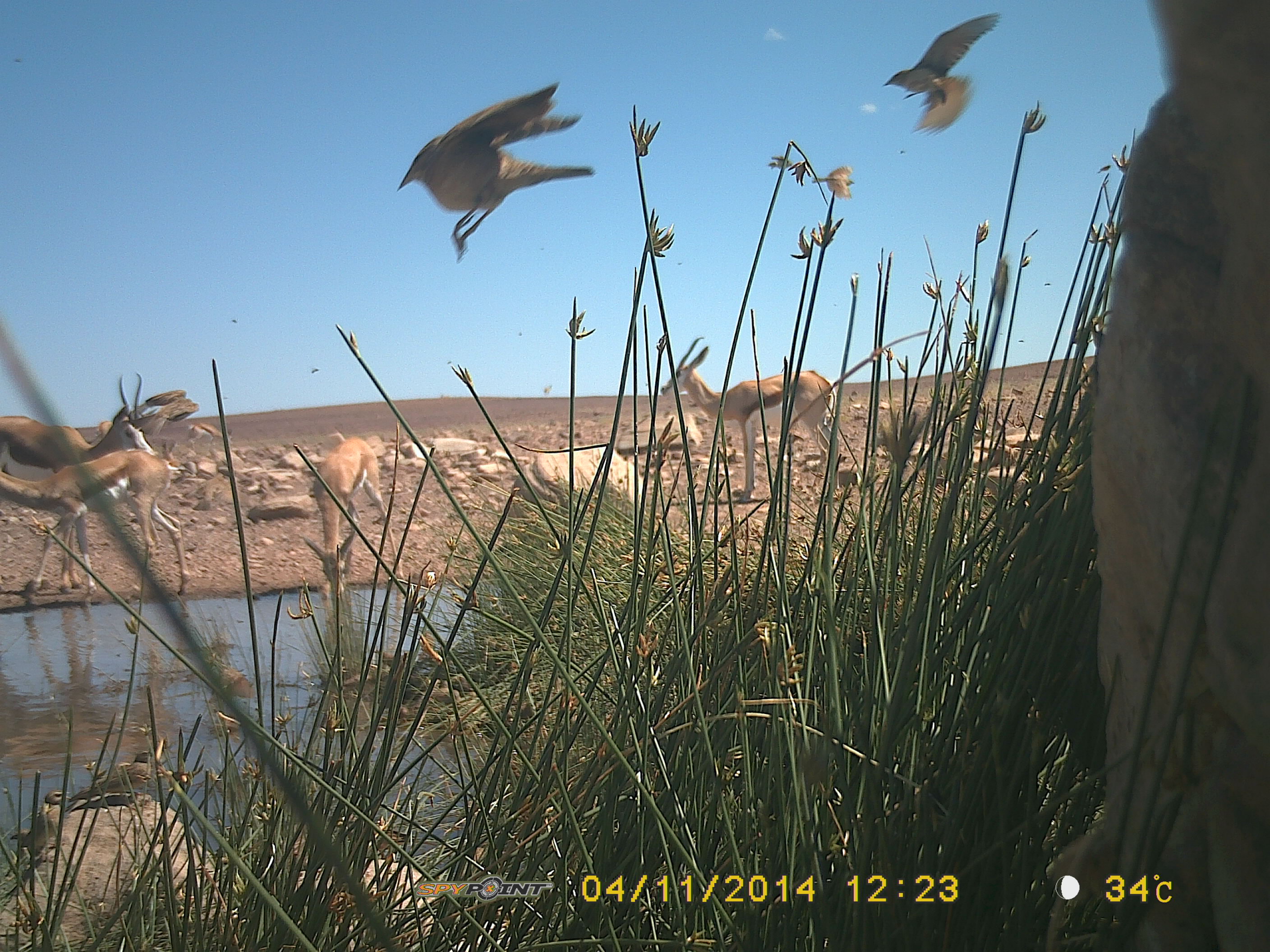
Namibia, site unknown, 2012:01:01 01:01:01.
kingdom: Animalia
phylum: Chordata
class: Aves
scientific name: Aves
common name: birds